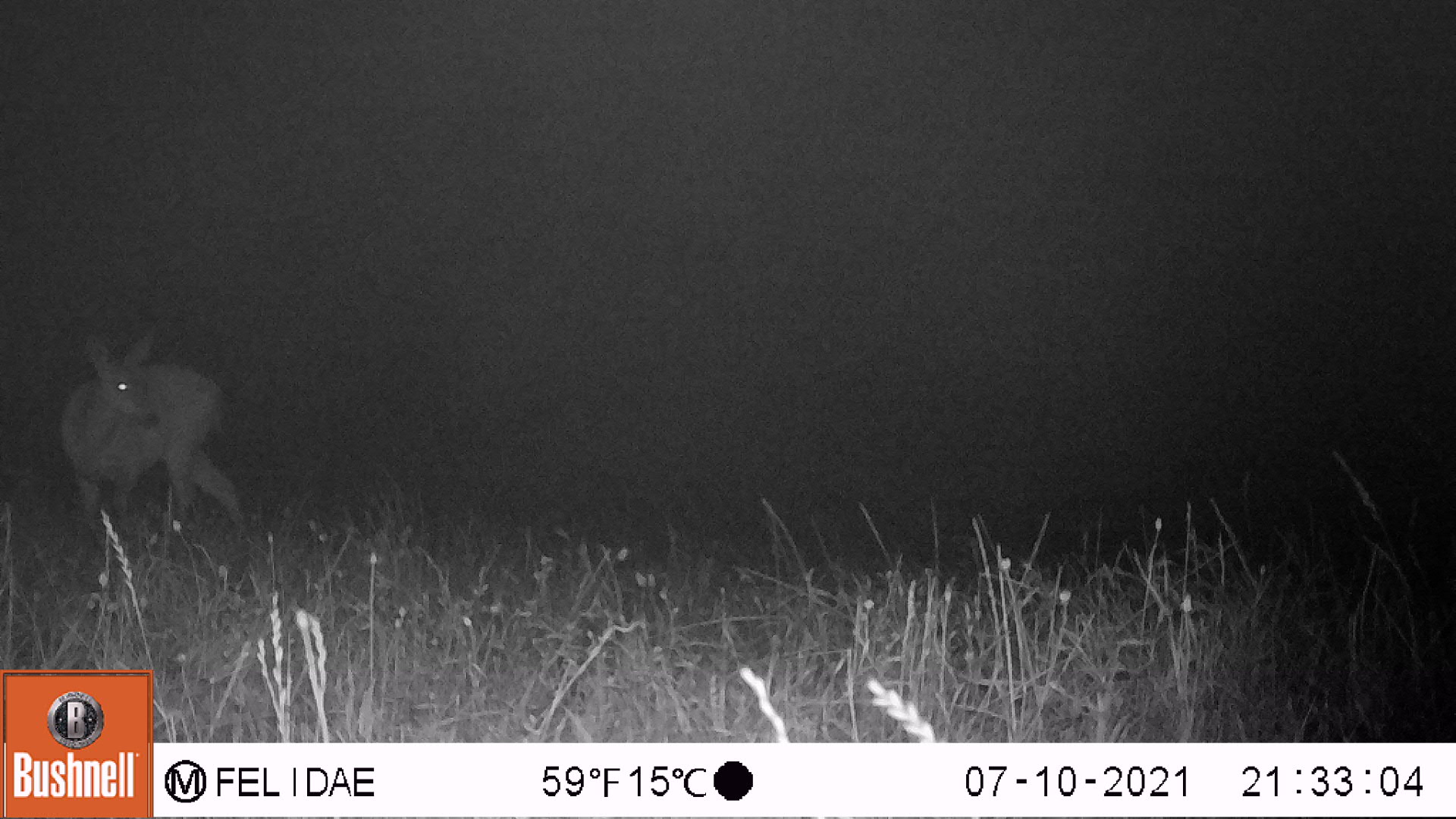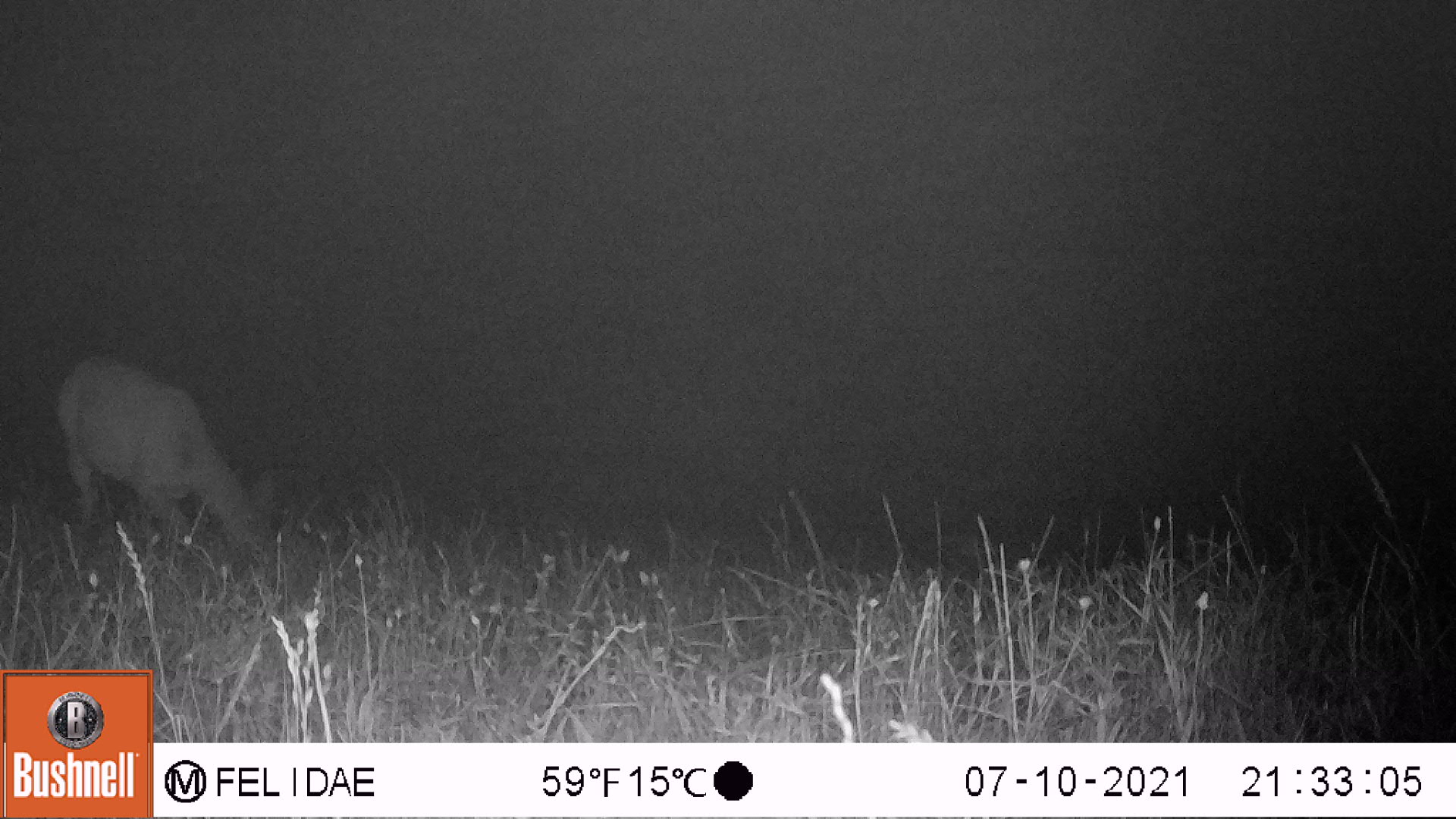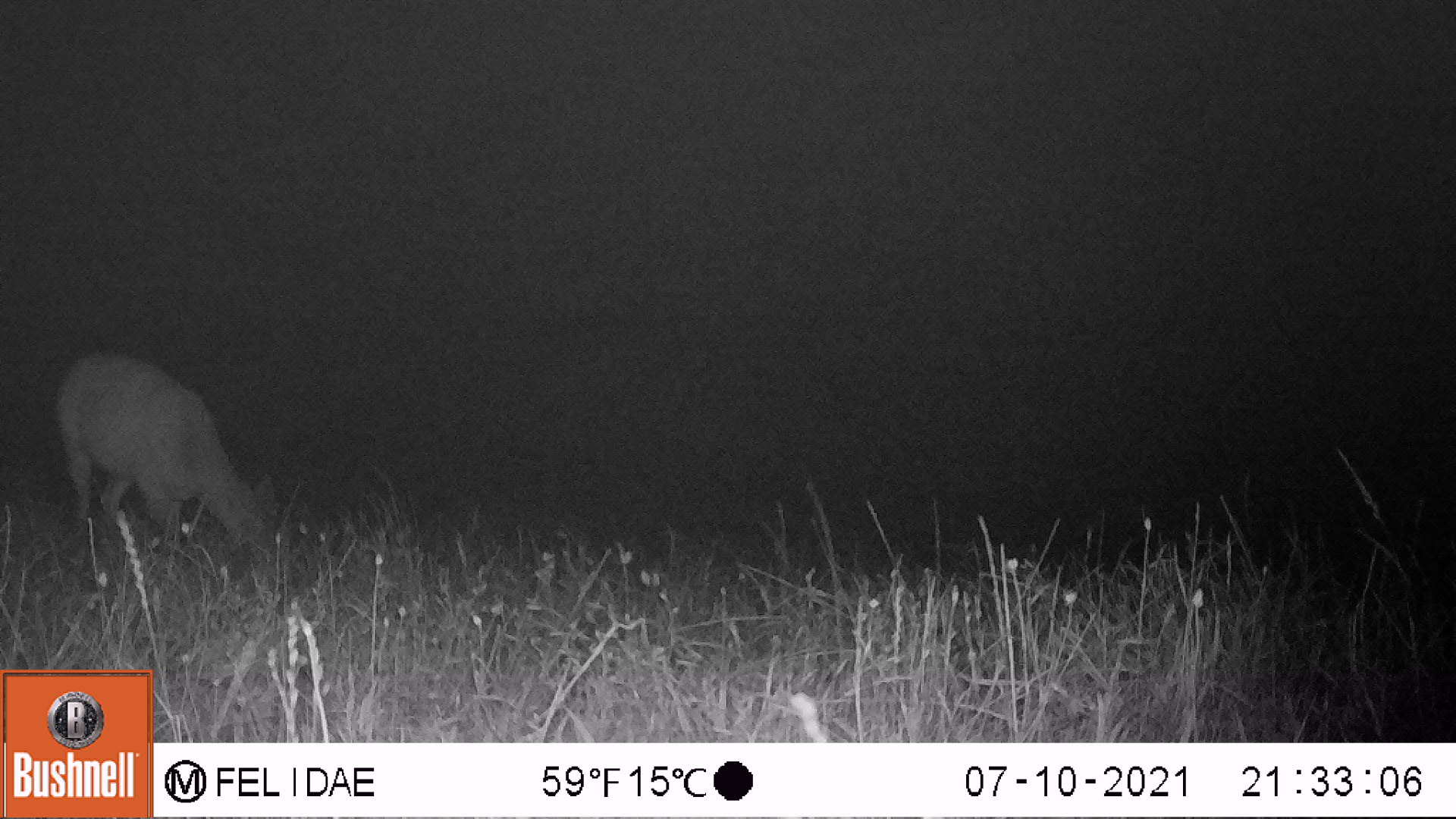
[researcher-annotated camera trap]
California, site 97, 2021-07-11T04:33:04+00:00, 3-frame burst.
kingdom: Animalia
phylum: Chordata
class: Mammalia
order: Artiodactyla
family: Cervidae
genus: Odocoileus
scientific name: Odocoileus hemionus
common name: mule deer